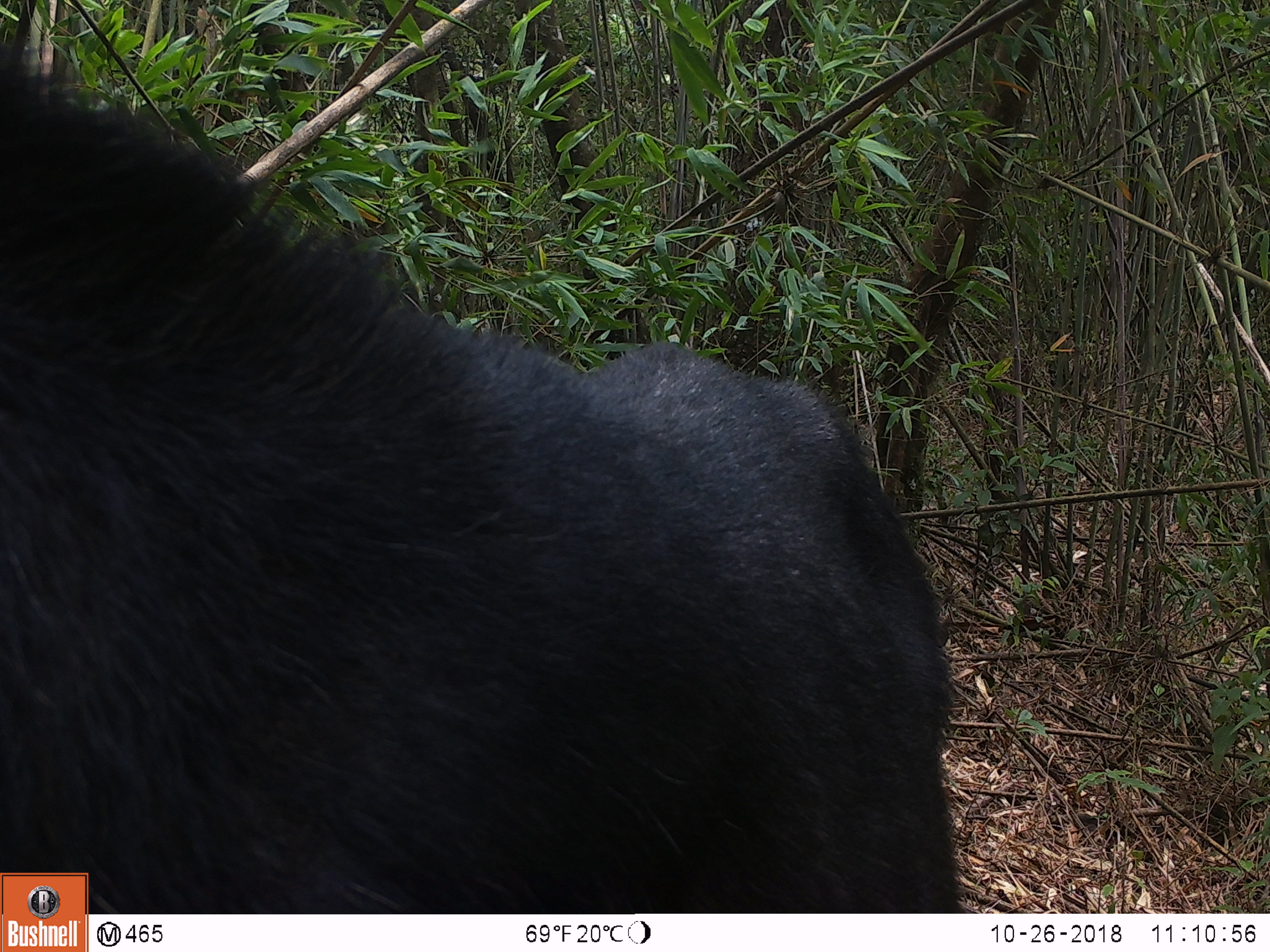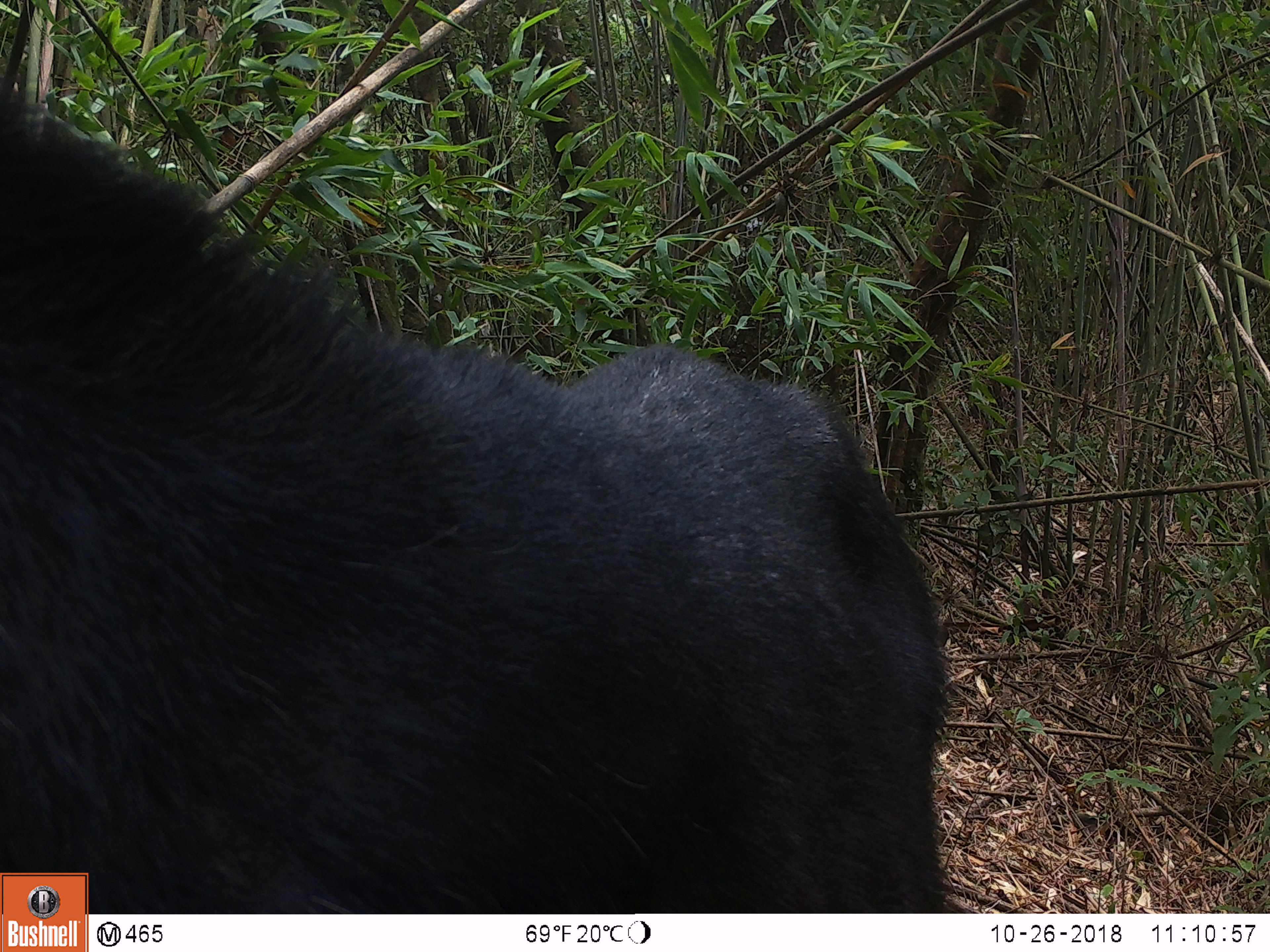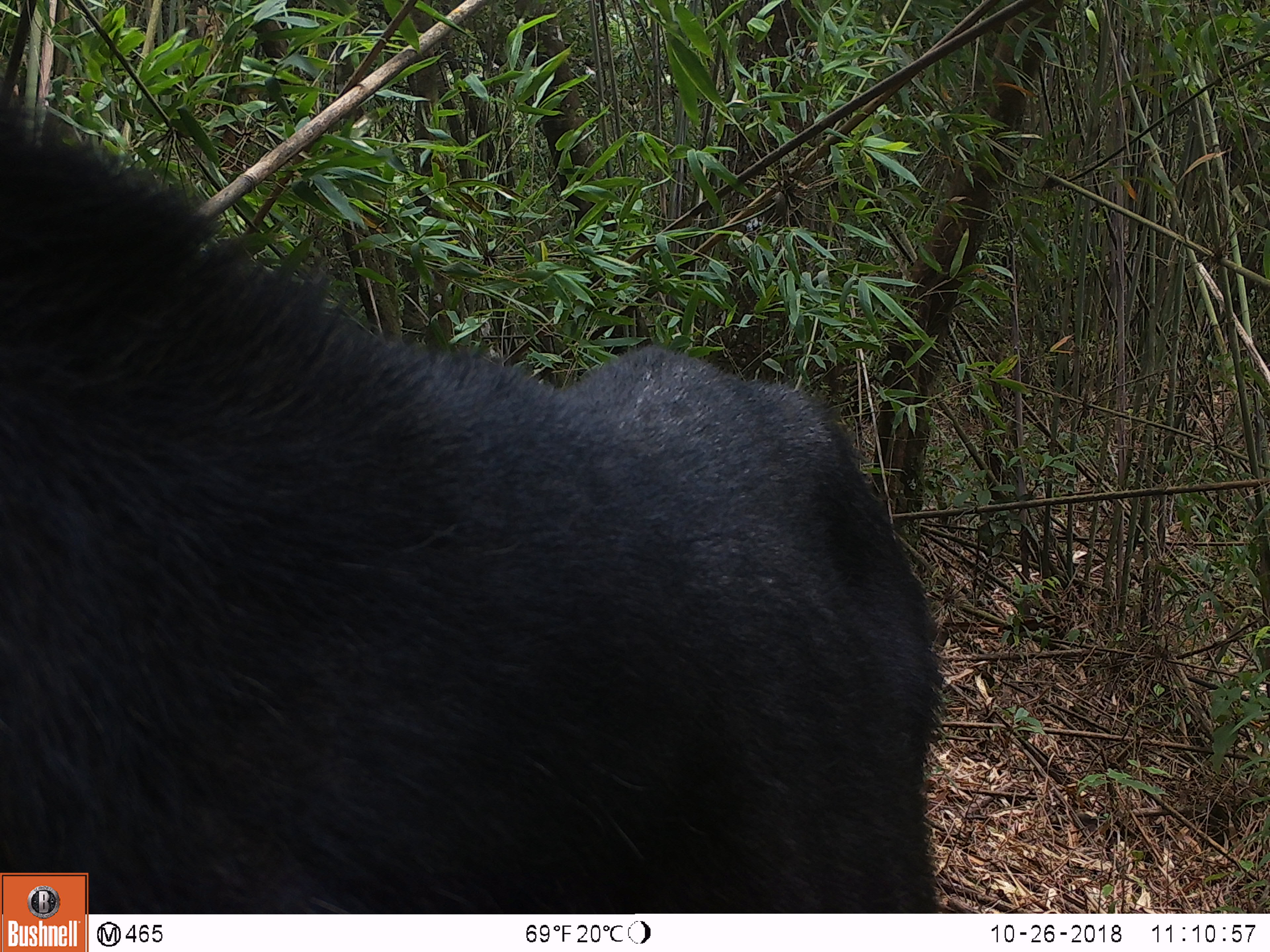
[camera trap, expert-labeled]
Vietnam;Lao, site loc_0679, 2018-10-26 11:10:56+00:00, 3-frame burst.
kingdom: Animalia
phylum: Chordata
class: Mammalia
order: Artiodactyla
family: Bovidae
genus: Capricornis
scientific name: Capricornis sumatraensis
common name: chinese serow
Chinese serow (Capricornis sumatraensis). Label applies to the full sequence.